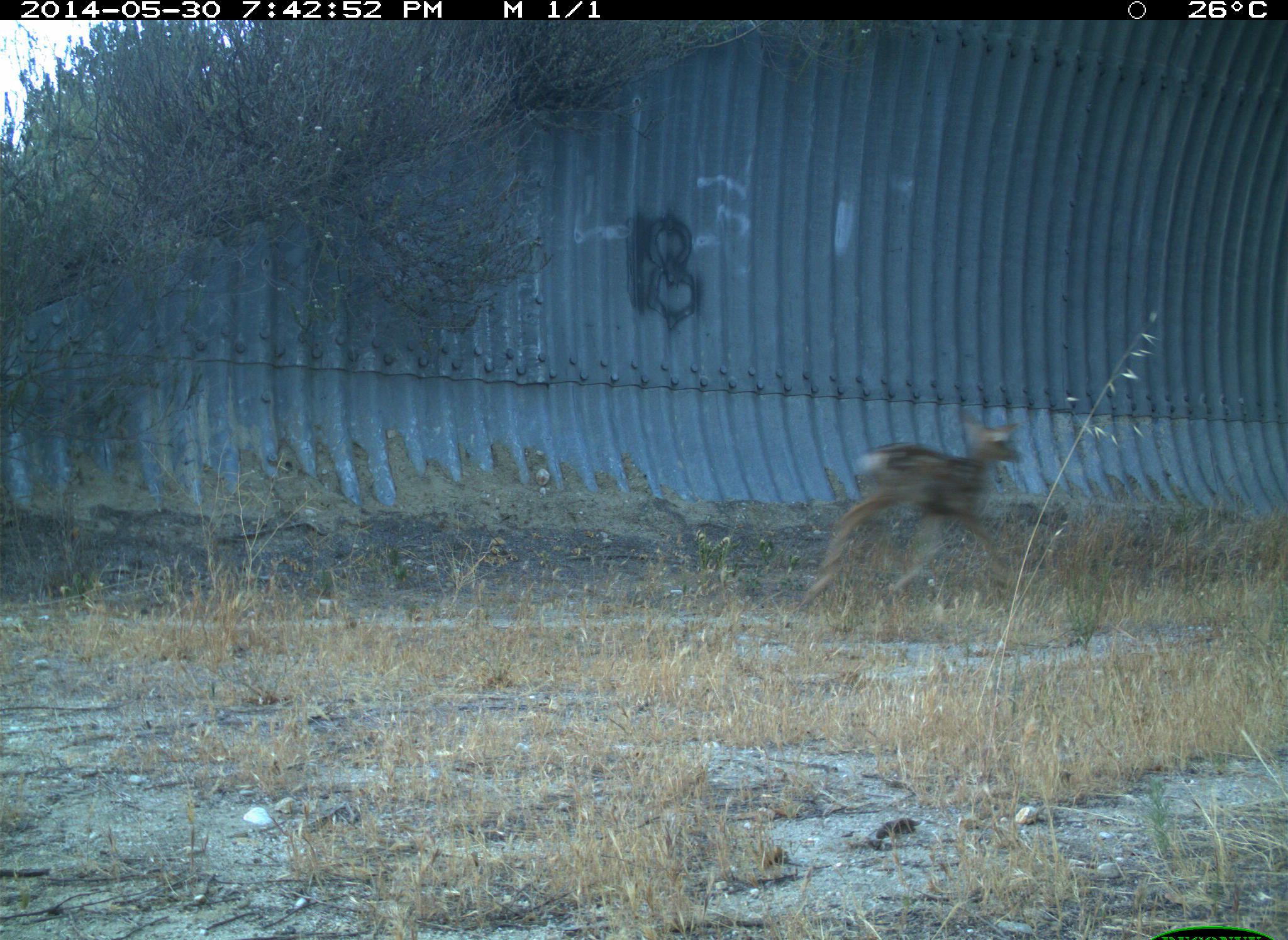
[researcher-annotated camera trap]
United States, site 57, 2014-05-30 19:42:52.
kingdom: Animalia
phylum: Chordata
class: Mammalia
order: Artiodactyla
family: Cervidae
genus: Odocoileus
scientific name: Odocoileus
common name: deer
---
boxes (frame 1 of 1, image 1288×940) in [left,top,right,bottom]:
deer: [803,404,1025,632]